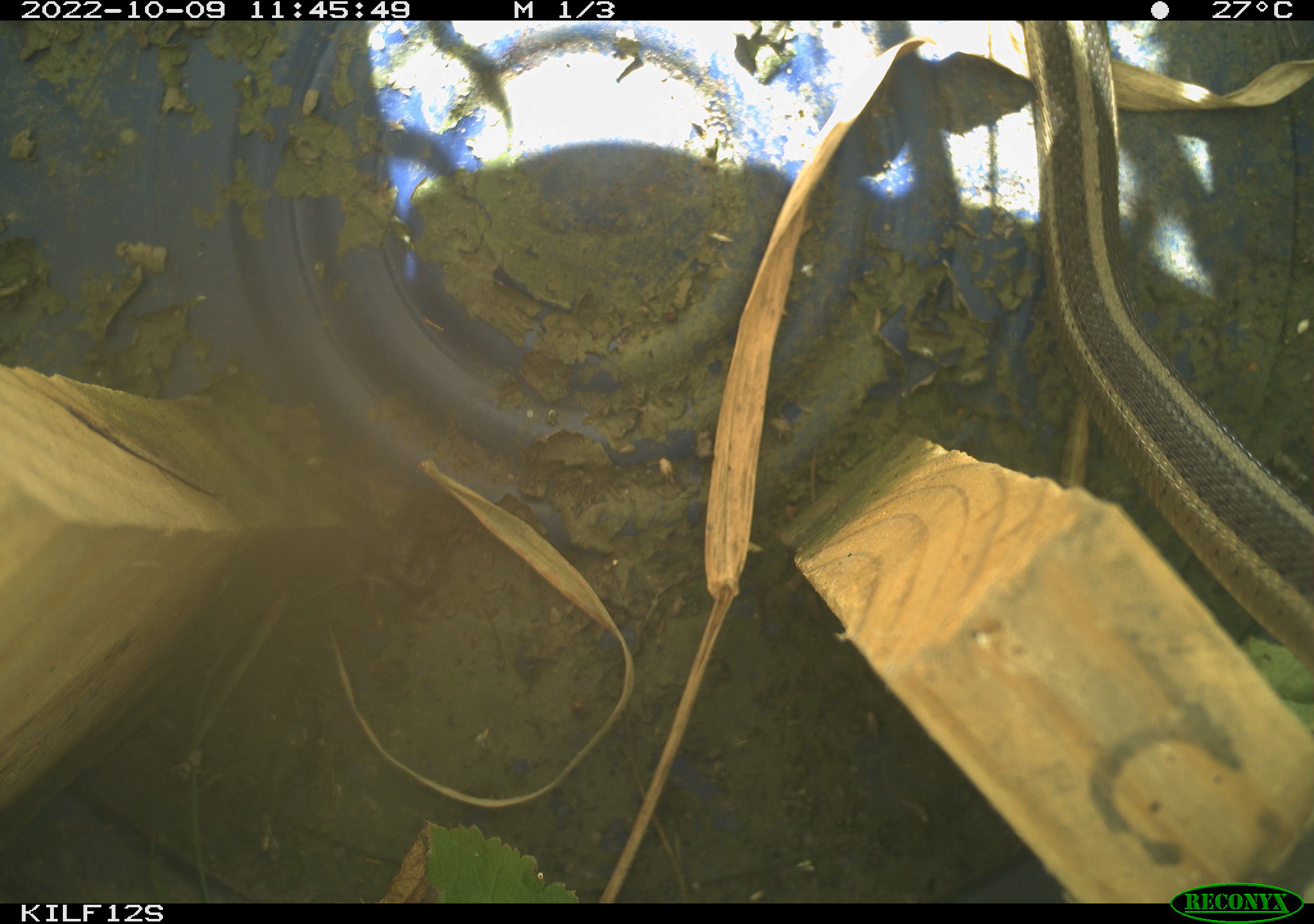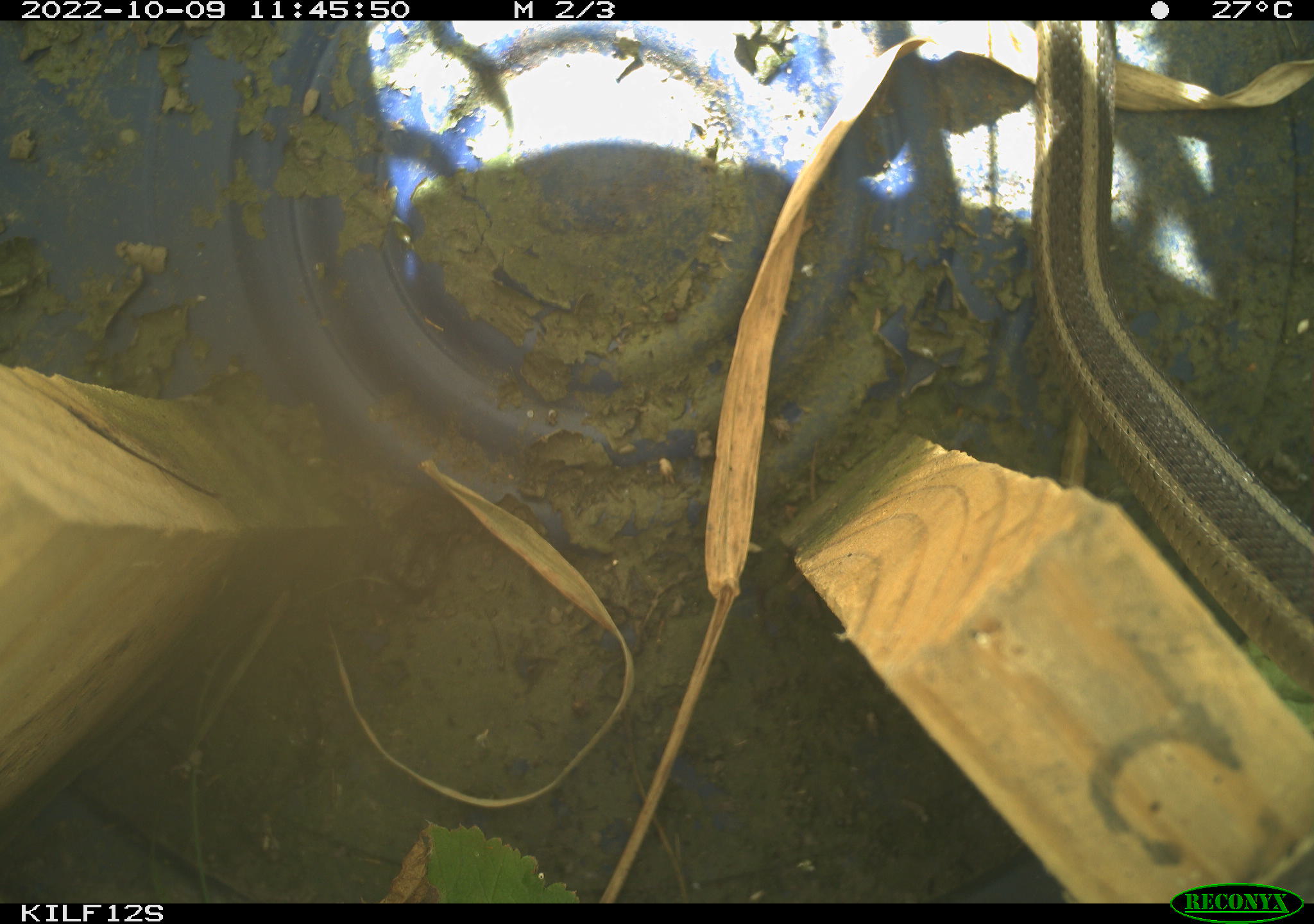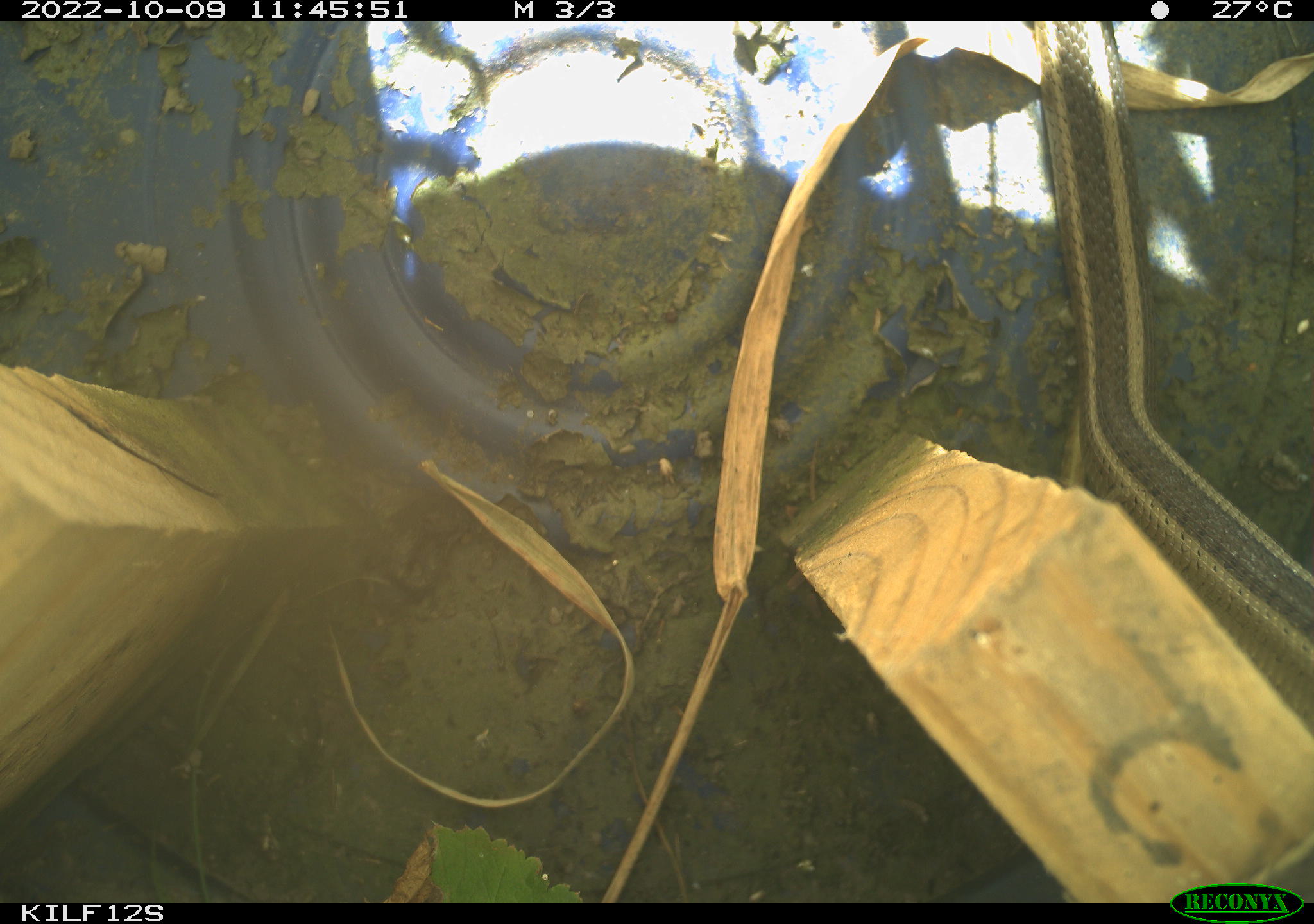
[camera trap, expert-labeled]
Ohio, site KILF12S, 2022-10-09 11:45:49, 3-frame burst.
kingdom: Animalia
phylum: Chordata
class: Reptilia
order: Squamata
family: Colubridae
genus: Thamnophis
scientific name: Thamnophis sirtalis sirtalis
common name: eastern gartersnake